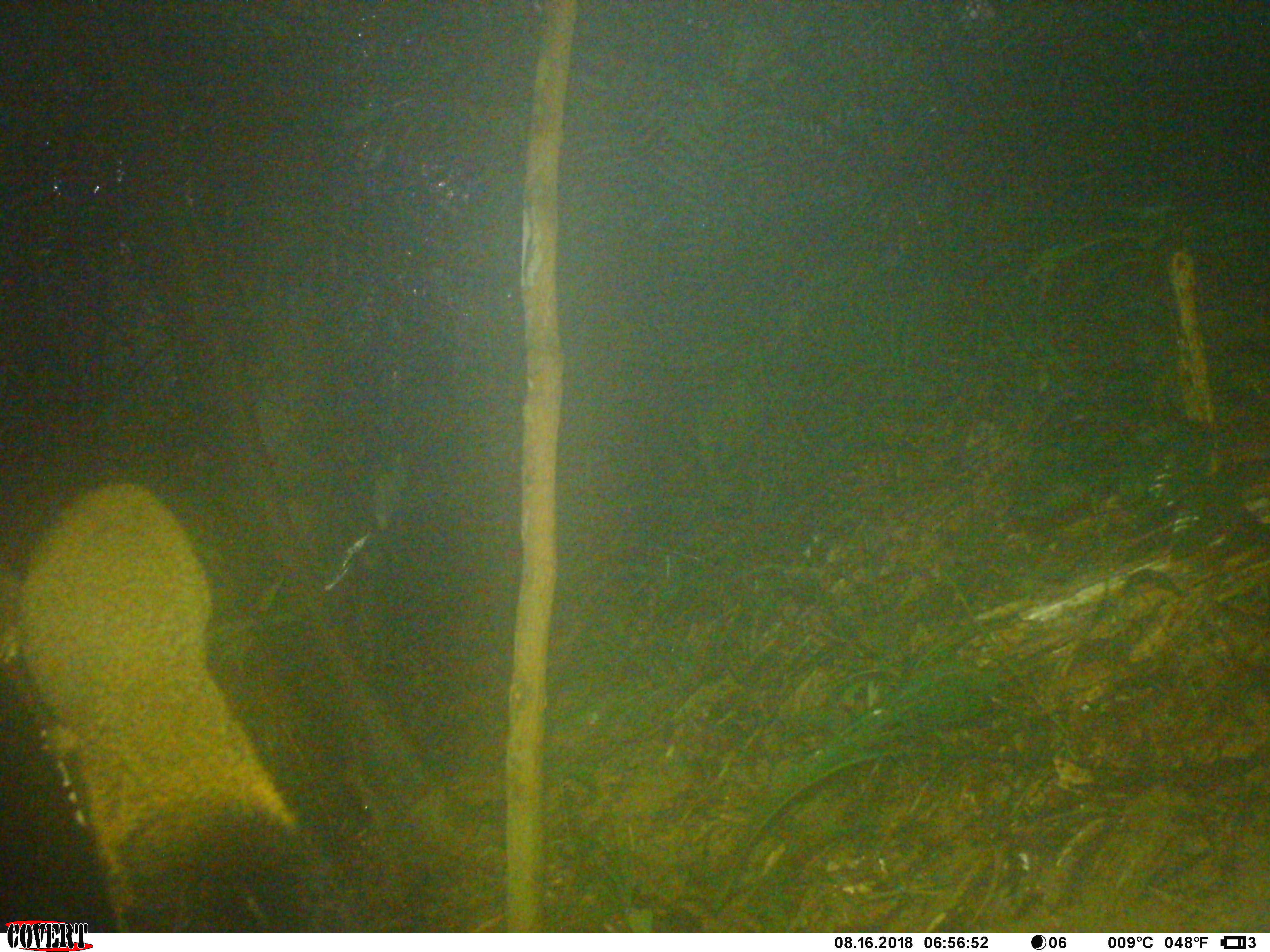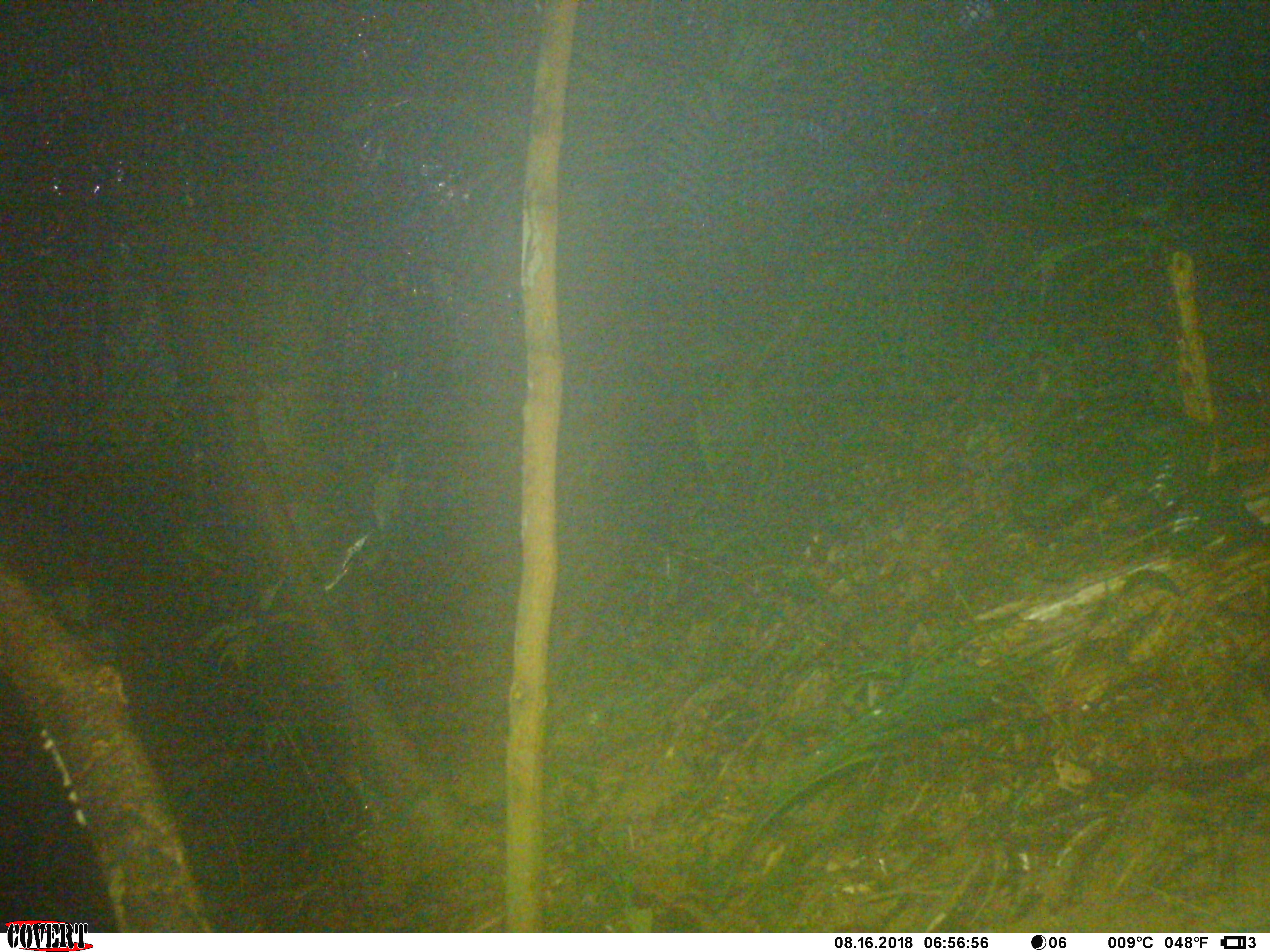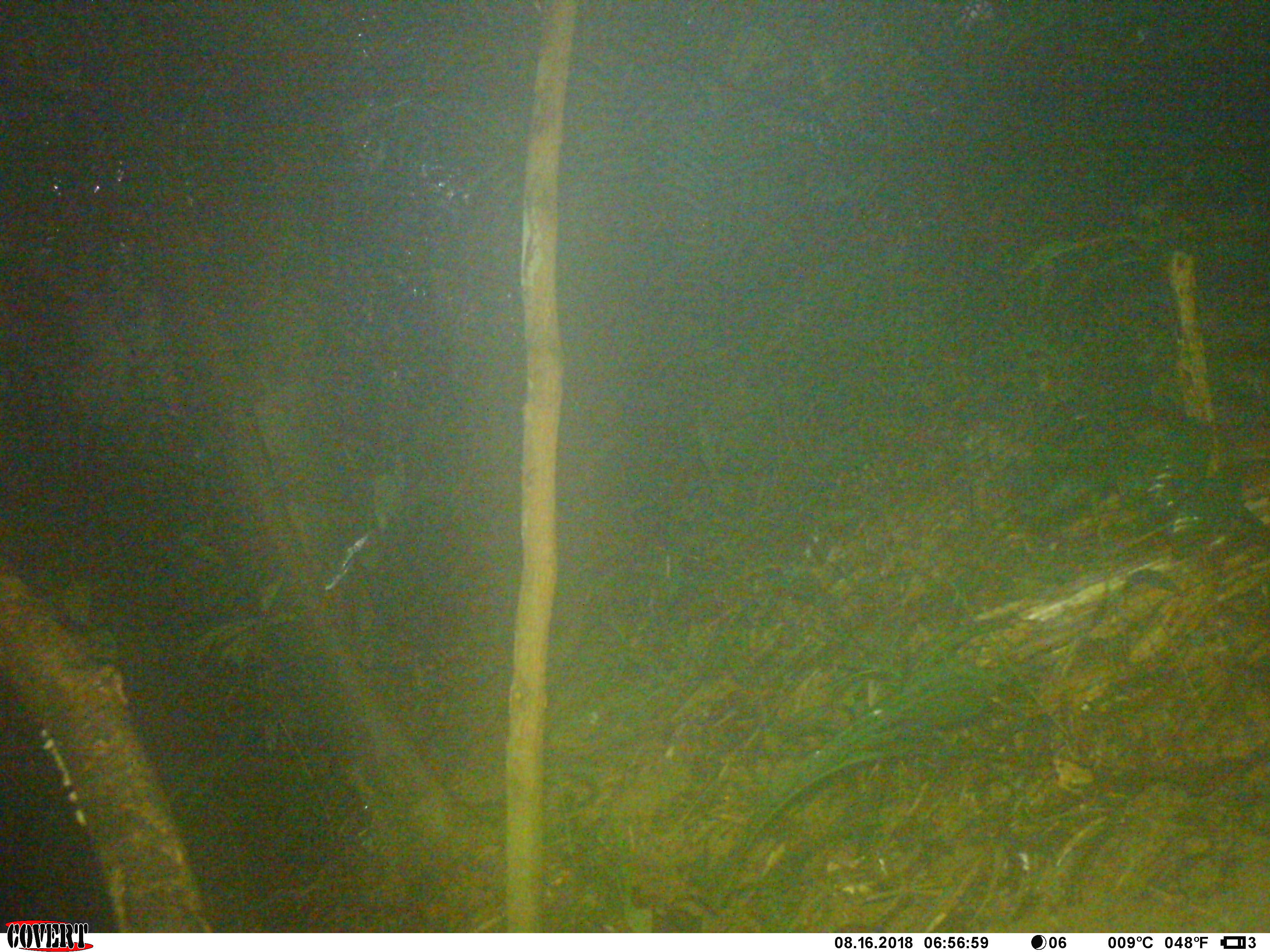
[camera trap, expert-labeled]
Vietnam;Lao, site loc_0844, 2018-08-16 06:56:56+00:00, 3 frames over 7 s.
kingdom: Animalia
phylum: Chordata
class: Mammalia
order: Rodentia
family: Sciuridae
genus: Sciurus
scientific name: Sciurus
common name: squirrel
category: unidentified squirrel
Unidentified squirrel (squirrel) (Sciurus). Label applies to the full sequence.